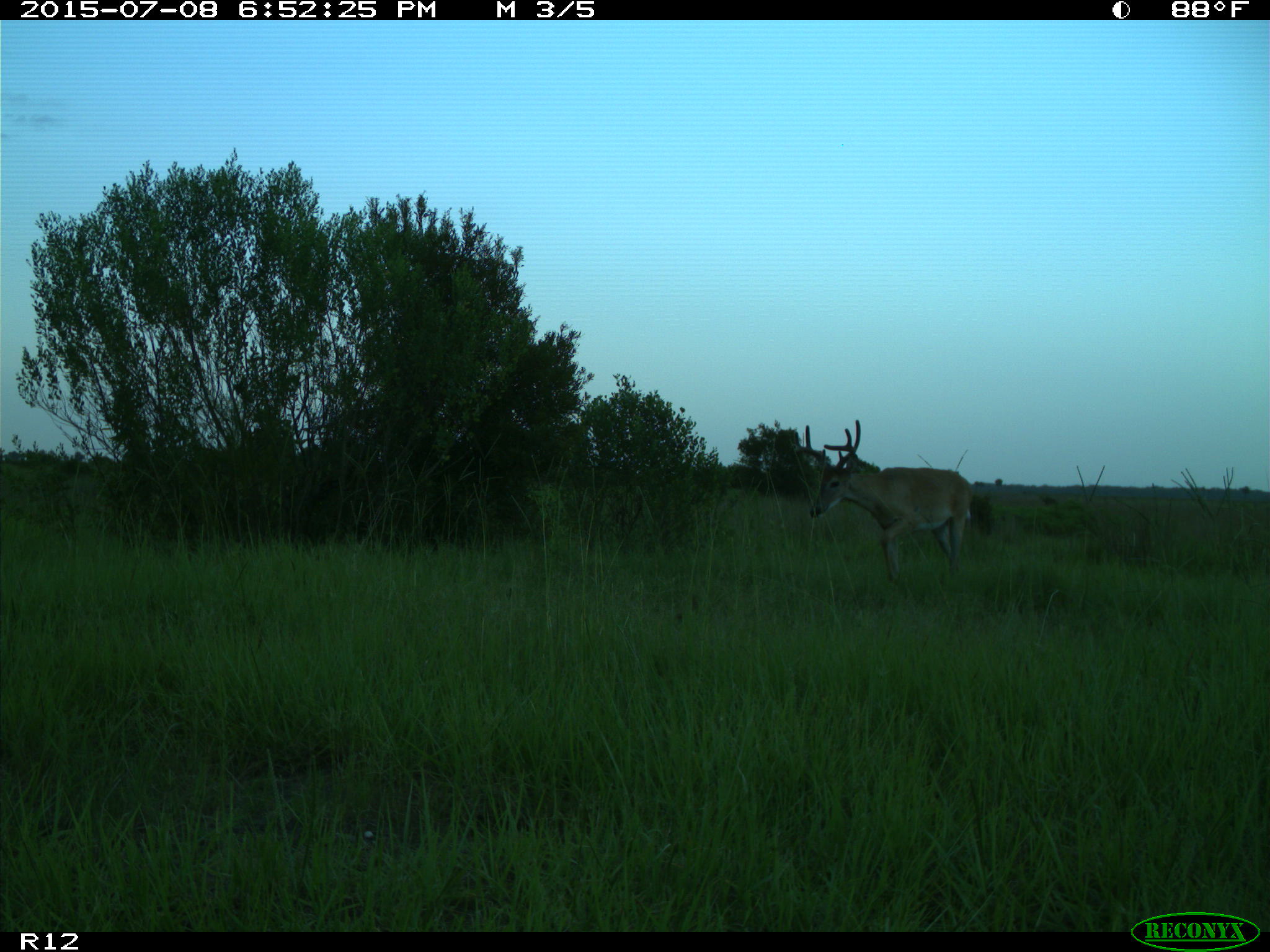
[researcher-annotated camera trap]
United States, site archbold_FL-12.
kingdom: Animalia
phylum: Chordata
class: Mammalia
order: Artiodactyla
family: Cervidae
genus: Odocoileus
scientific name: Odocoileus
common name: deer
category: unidentified deer